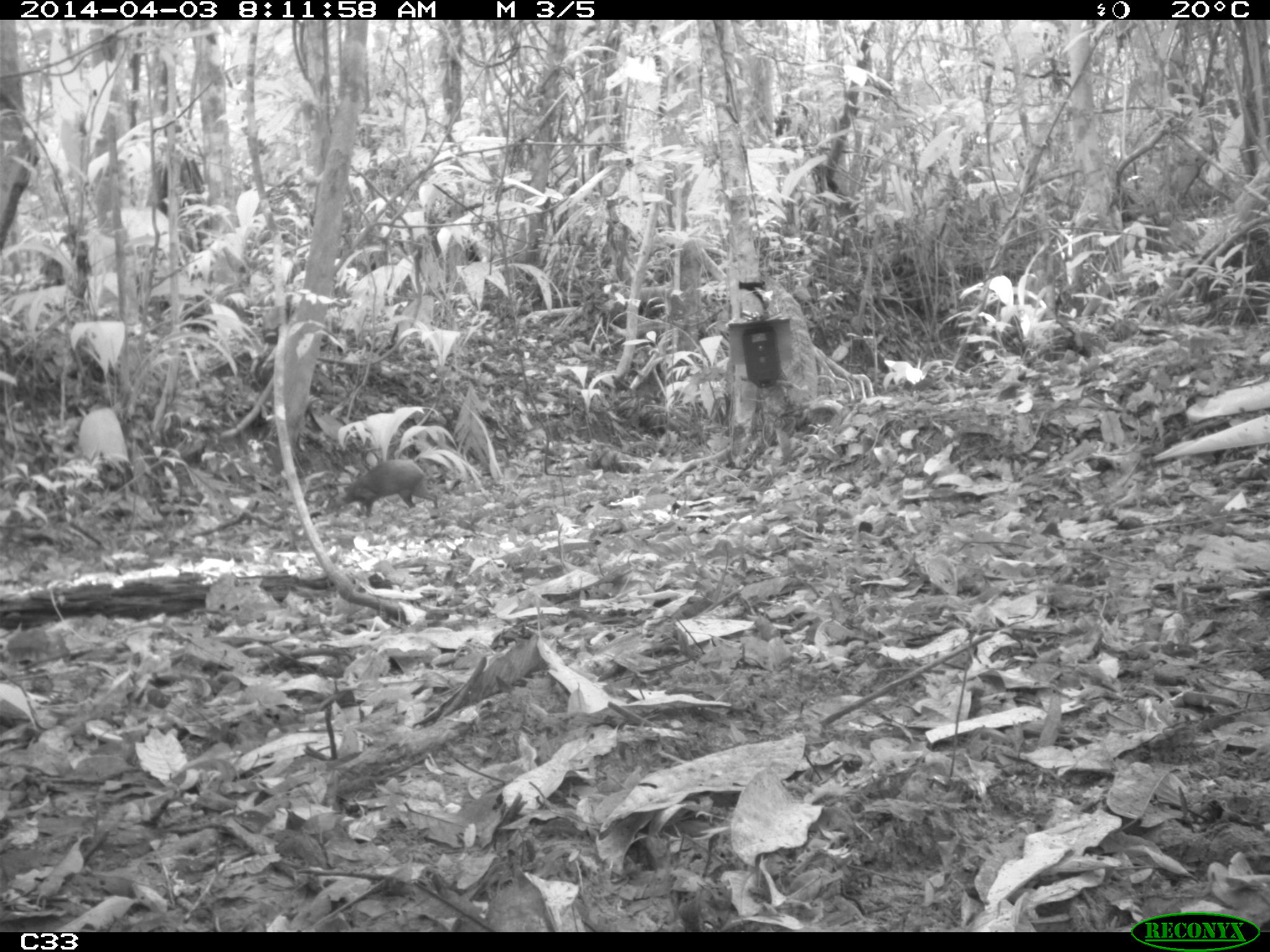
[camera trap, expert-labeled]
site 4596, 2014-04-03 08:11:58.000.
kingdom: Animalia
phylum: Chordata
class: Mammalia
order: Rodentia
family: Dasyproctidae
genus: Dasyprocta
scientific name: Dasyprocta leporina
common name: red-rumped agouti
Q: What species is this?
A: Dasyprocta leporina (red-rumped agouti).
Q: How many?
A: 1.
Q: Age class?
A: Adult.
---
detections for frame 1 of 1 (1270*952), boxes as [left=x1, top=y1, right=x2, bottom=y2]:
dasyprocta leporina: [left=341, top=459, right=437, bottom=516]